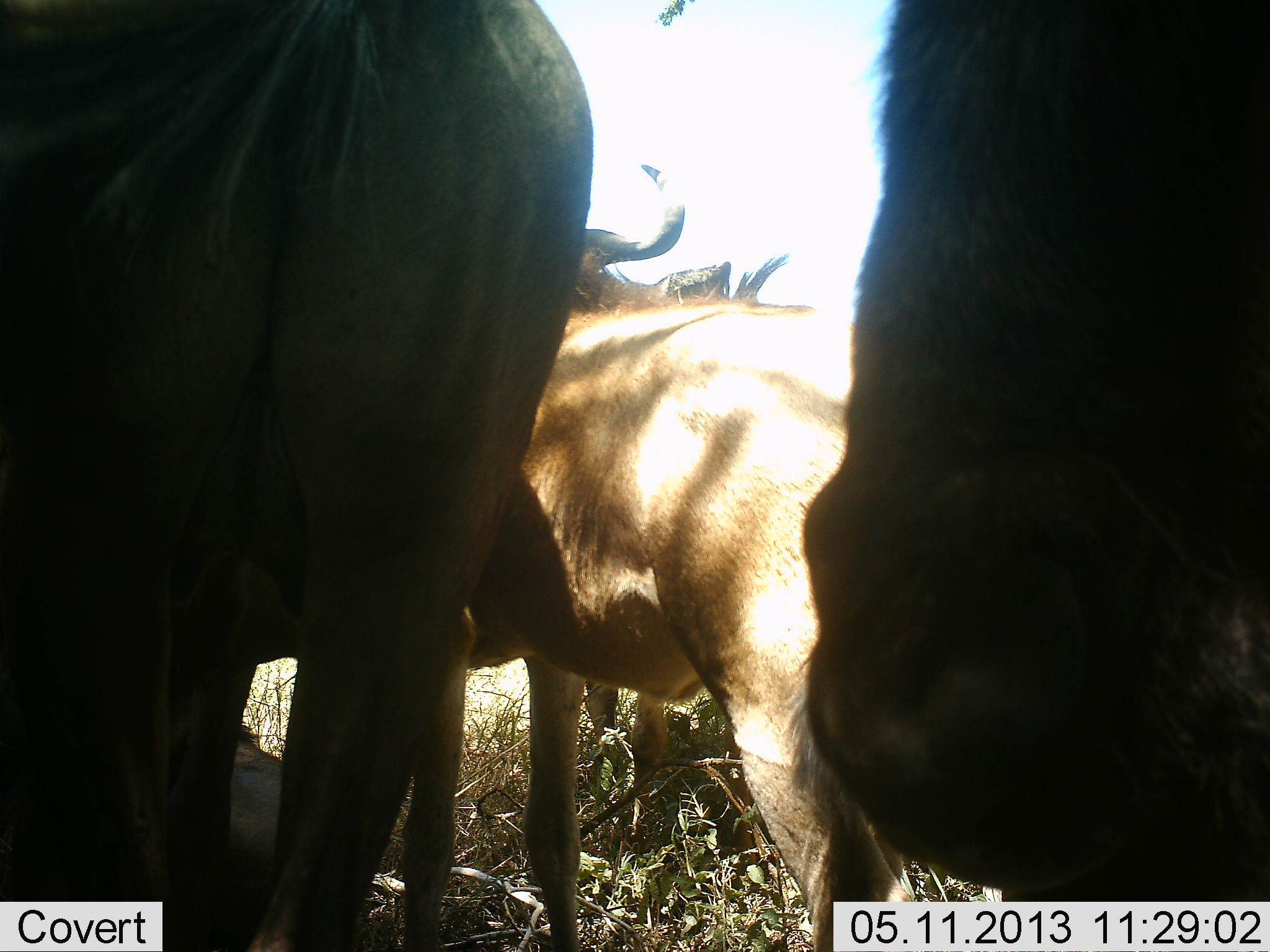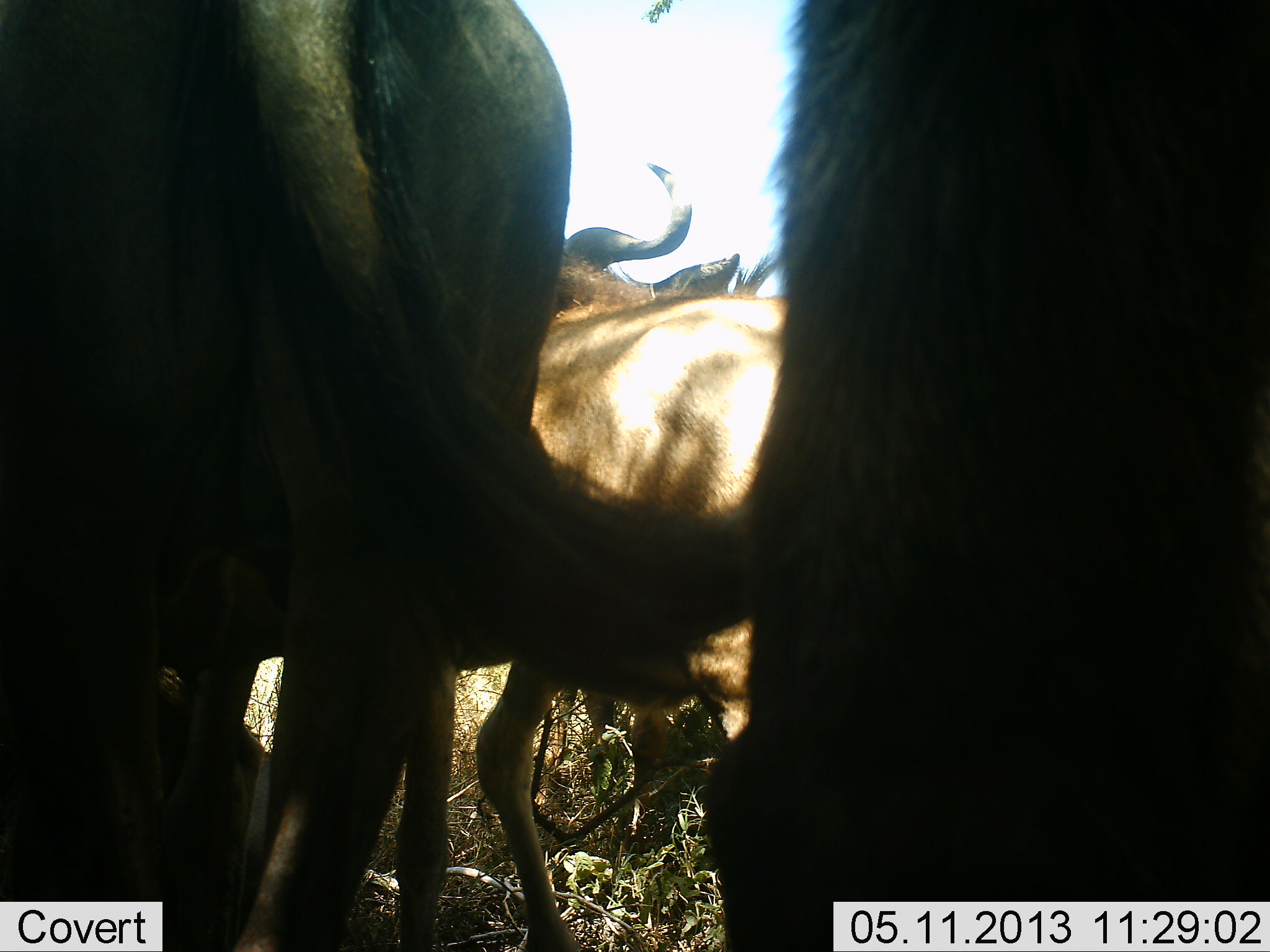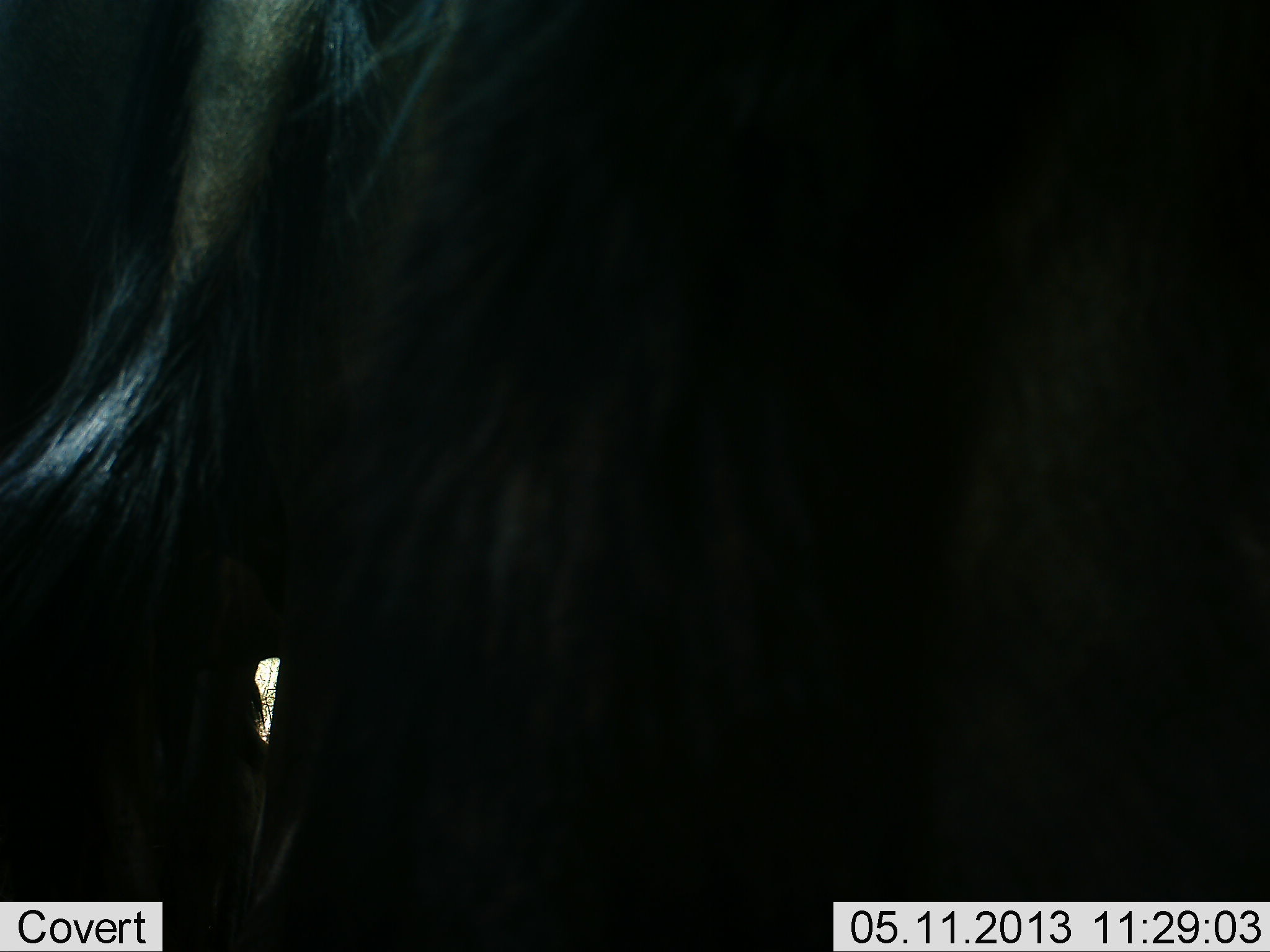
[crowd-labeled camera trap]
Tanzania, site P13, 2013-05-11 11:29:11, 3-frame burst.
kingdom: Animalia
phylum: Chordata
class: Mammalia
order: Artiodactyla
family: Bovidae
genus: Connochaetes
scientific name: Connochaetes taurinus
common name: blue wildebeest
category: wildebeest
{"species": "wildebeest (blue wildebeest) (Connochaetes taurinus)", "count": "4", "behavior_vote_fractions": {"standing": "82%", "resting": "11%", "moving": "21%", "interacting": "14%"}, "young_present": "4%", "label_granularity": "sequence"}